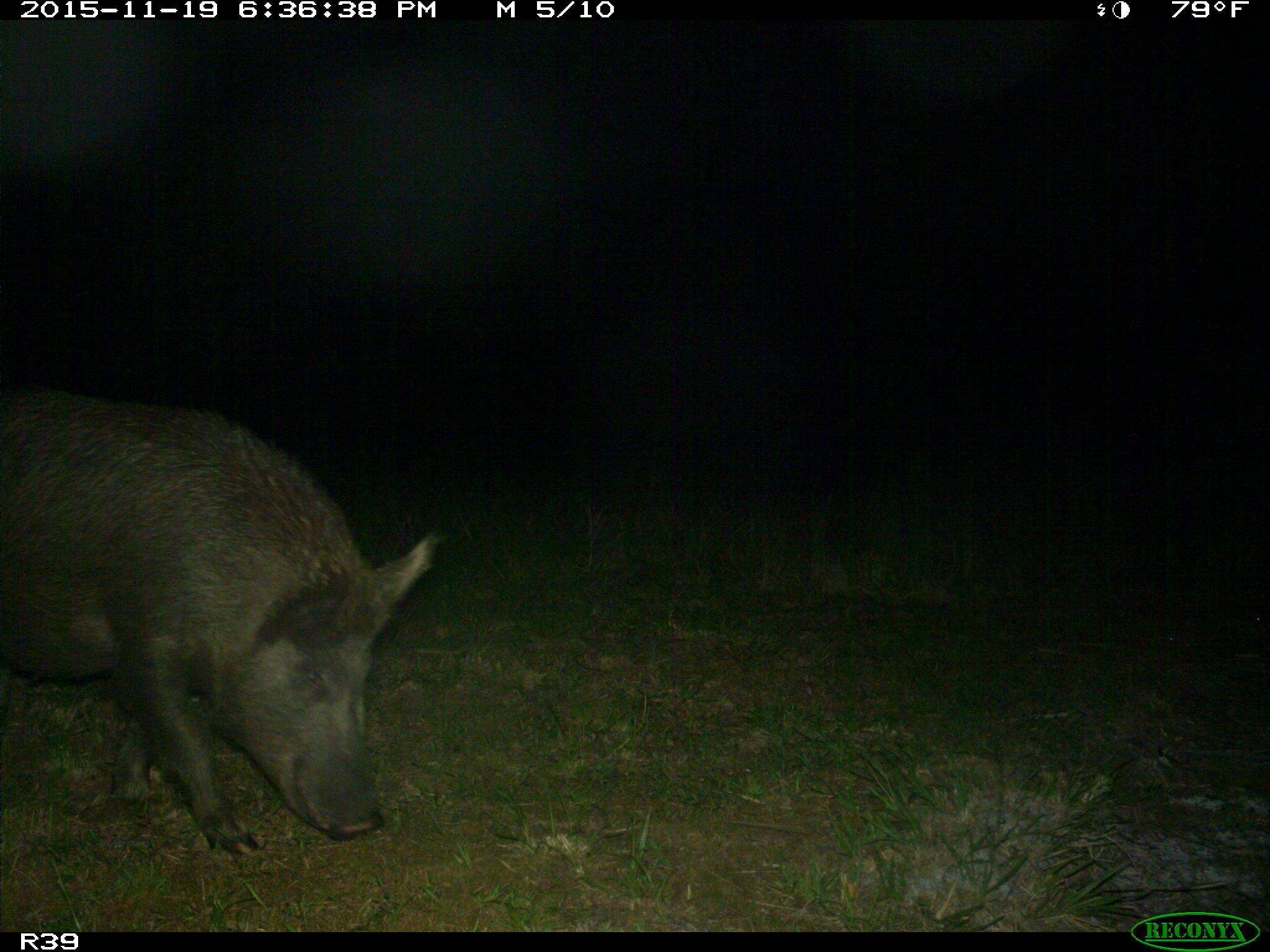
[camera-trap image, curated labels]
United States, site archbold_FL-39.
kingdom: Animalia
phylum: Chordata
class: Mammalia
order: Artiodactyla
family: Suidae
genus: Sus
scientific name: Sus scrofa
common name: wild boar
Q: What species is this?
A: Sus scrofa (wild boar).